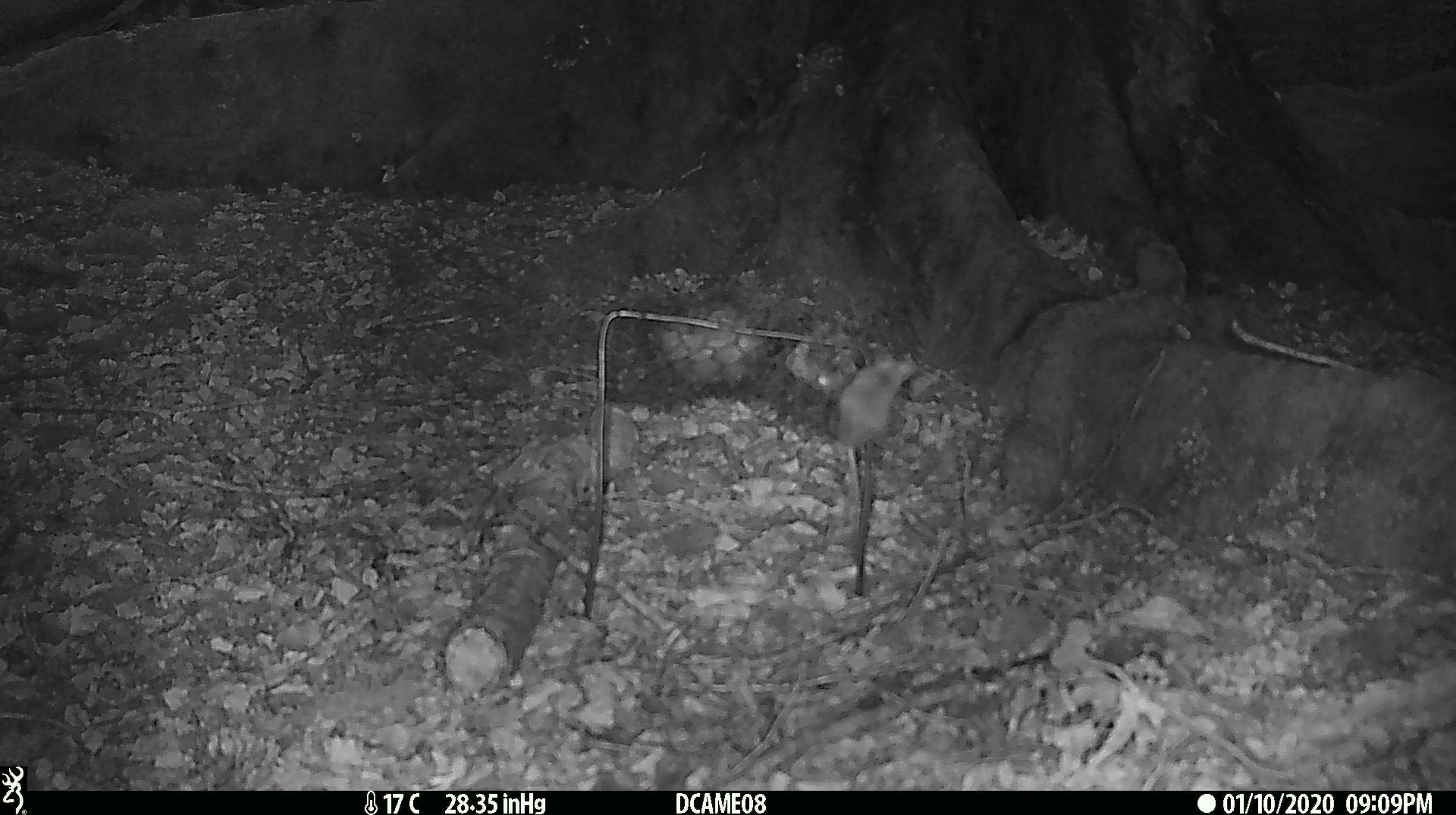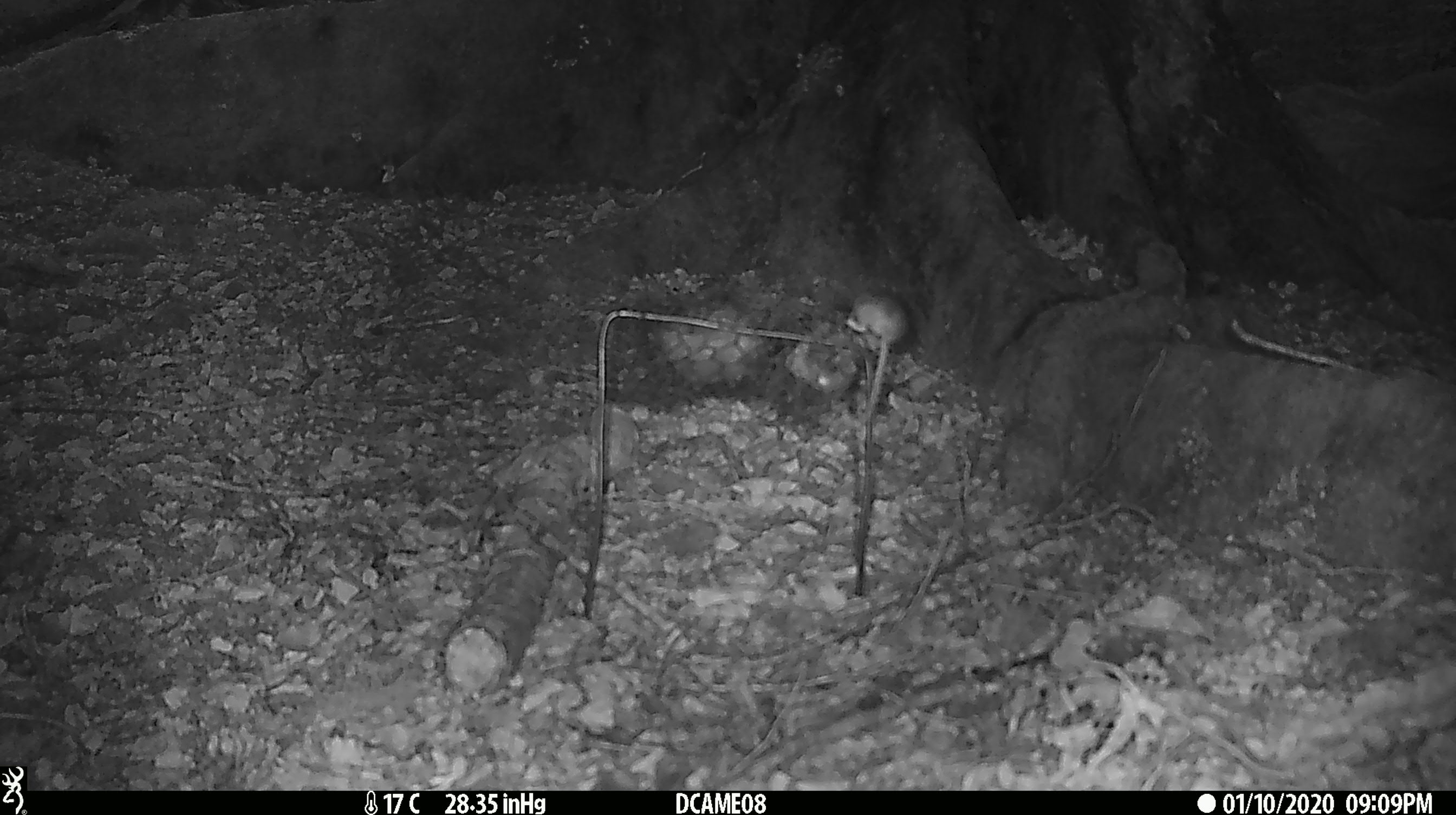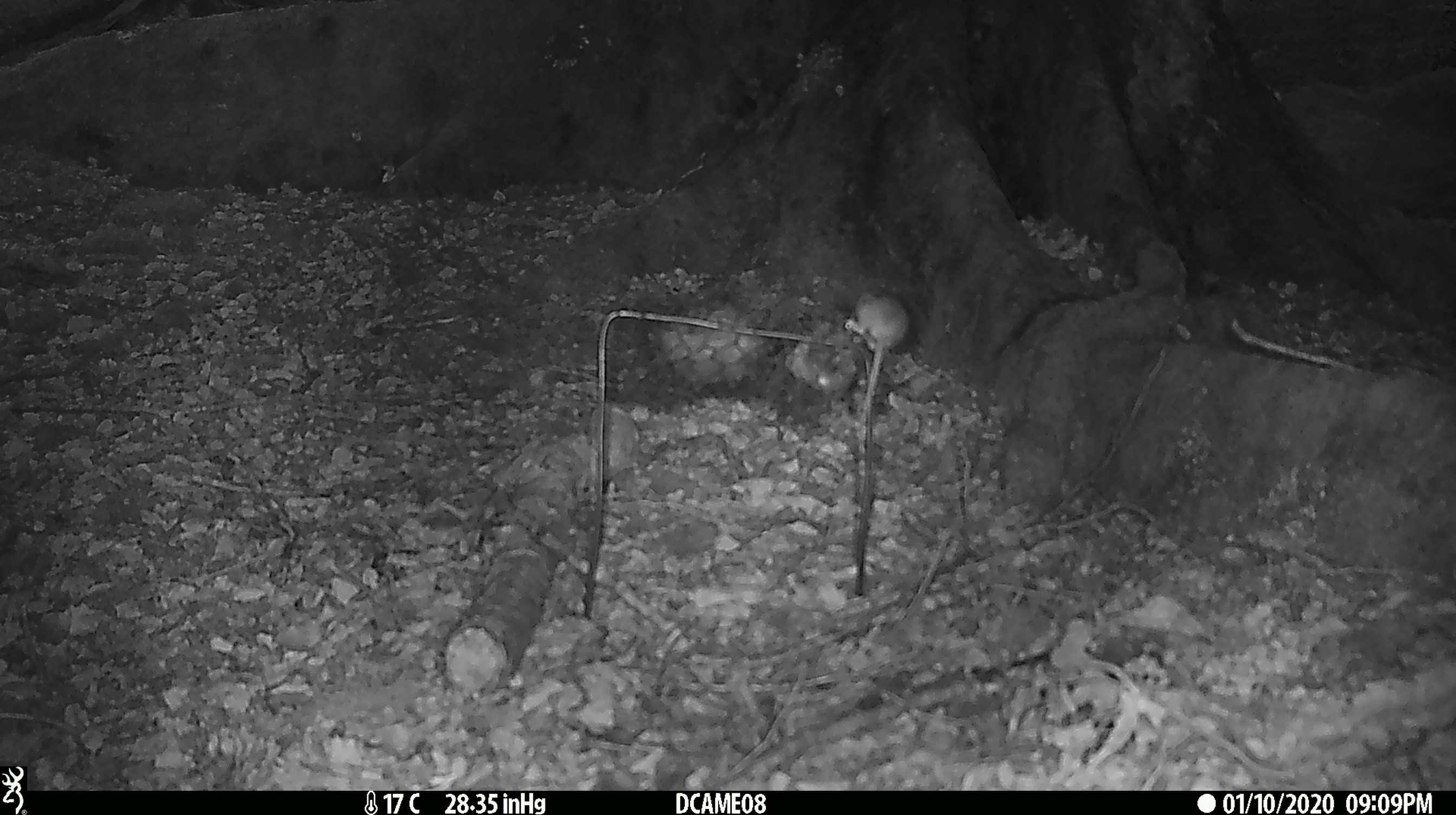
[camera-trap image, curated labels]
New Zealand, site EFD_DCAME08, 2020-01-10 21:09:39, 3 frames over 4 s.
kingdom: Animalia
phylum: Chordata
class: Mammalia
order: Rodentia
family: Muridae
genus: Mus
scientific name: Mus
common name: mouse